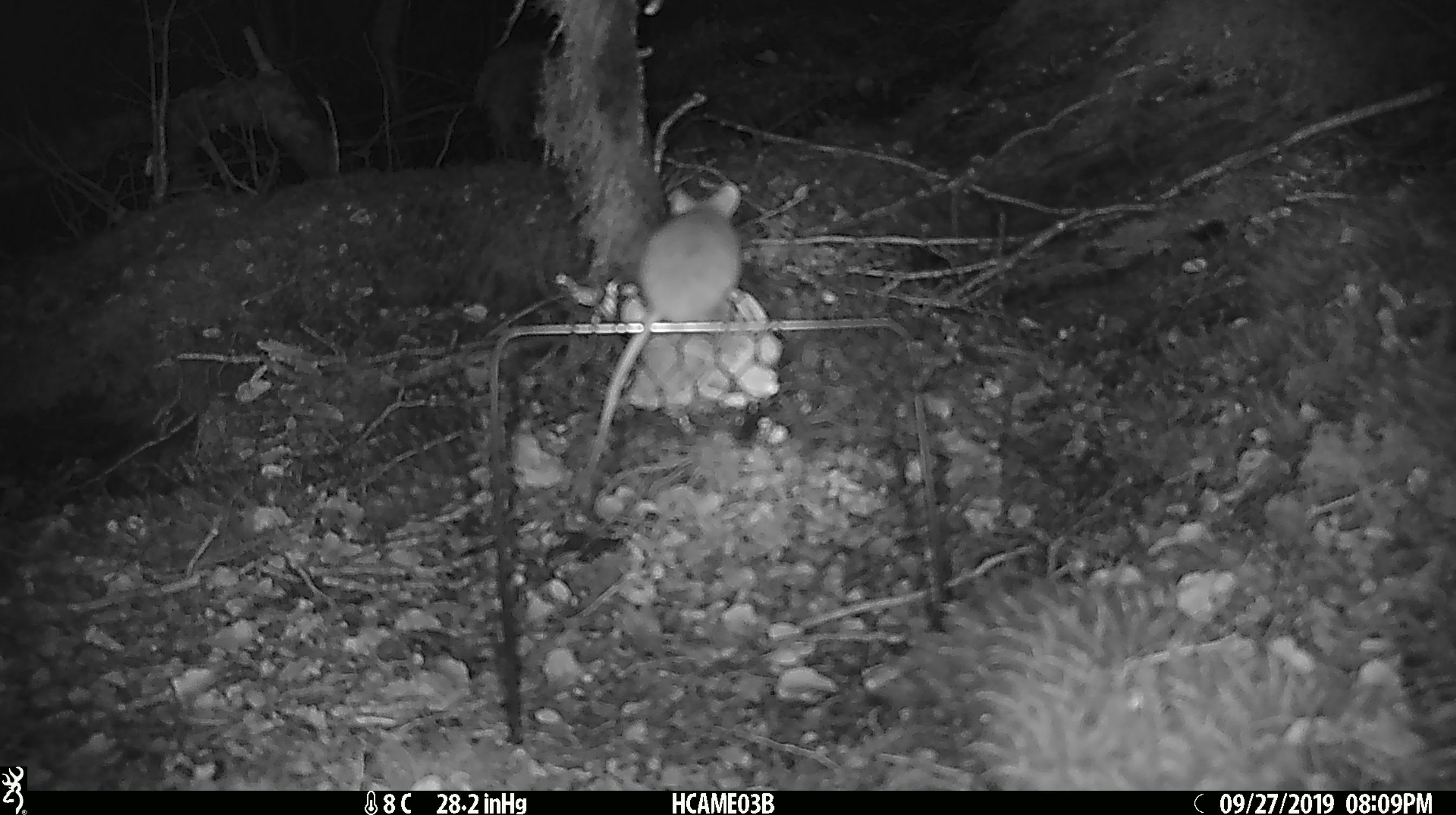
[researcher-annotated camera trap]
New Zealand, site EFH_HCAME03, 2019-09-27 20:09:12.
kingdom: Animalia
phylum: Chordata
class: Mammalia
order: Rodentia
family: Muridae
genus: Mus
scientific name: Mus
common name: mouse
Mouse (Mus).